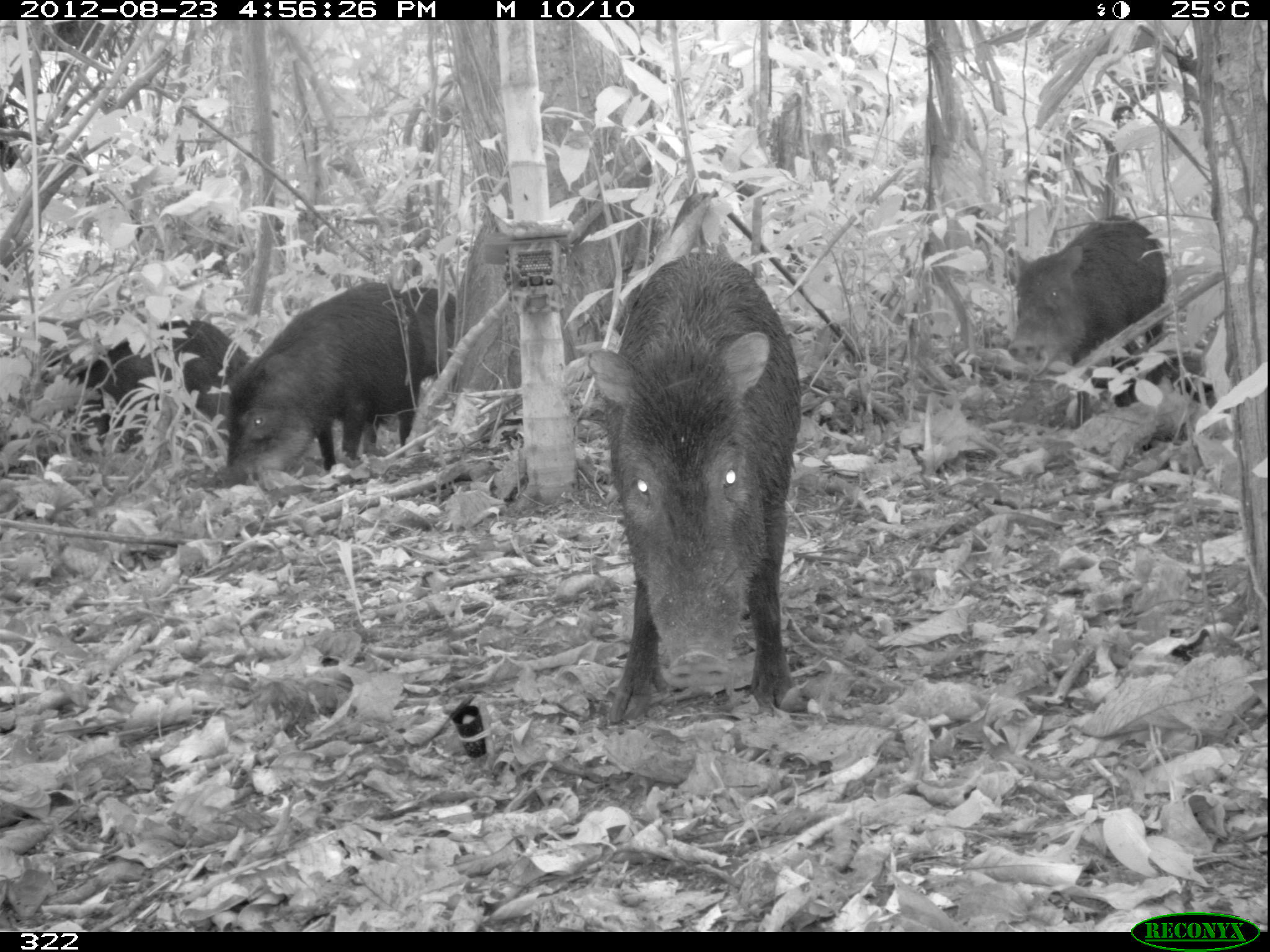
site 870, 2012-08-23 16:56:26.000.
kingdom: Animalia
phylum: Chordata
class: Mammalia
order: Artiodactyla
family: Tayassuidae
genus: Tayassu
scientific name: Tayassu pecari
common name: white-lipped peccary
Tayassu pecari (white-lipped peccary).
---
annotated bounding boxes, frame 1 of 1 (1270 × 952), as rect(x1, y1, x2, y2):
tayassu pecari: rect(585, 248, 809, 724); rect(213, 281, 427, 492); rect(998, 213, 1167, 431); rect(37, 318, 252, 455); rect(399, 284, 456, 378); rect(189, 317, 194, 320)